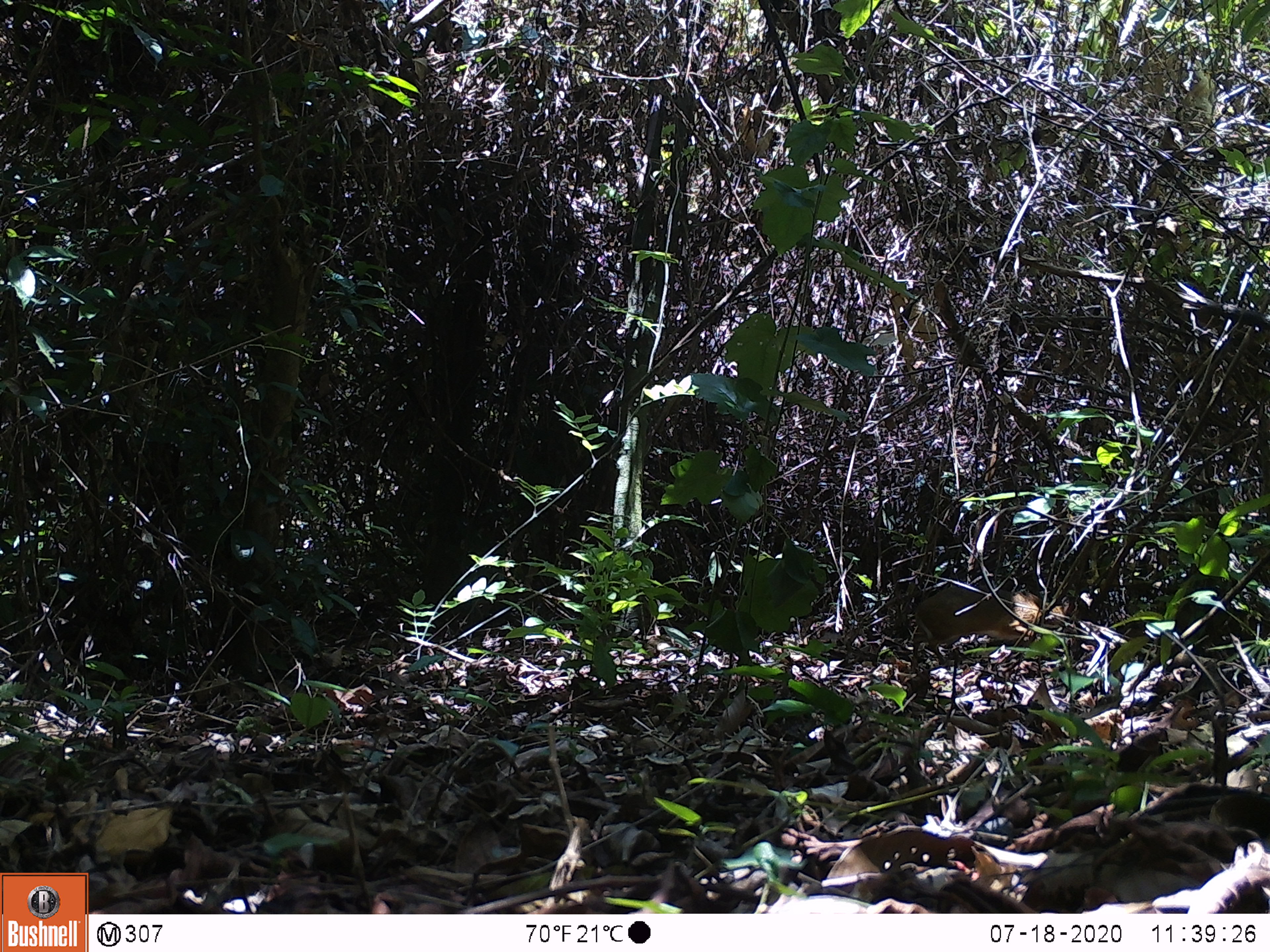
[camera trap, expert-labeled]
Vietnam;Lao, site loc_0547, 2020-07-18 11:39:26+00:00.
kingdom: Animalia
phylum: Chordata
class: Mammalia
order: Artiodactyla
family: Tragulidae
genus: Moschiola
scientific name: Moschiola meminna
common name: chevrotain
Chevrotain (Moschiola meminna). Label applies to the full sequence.